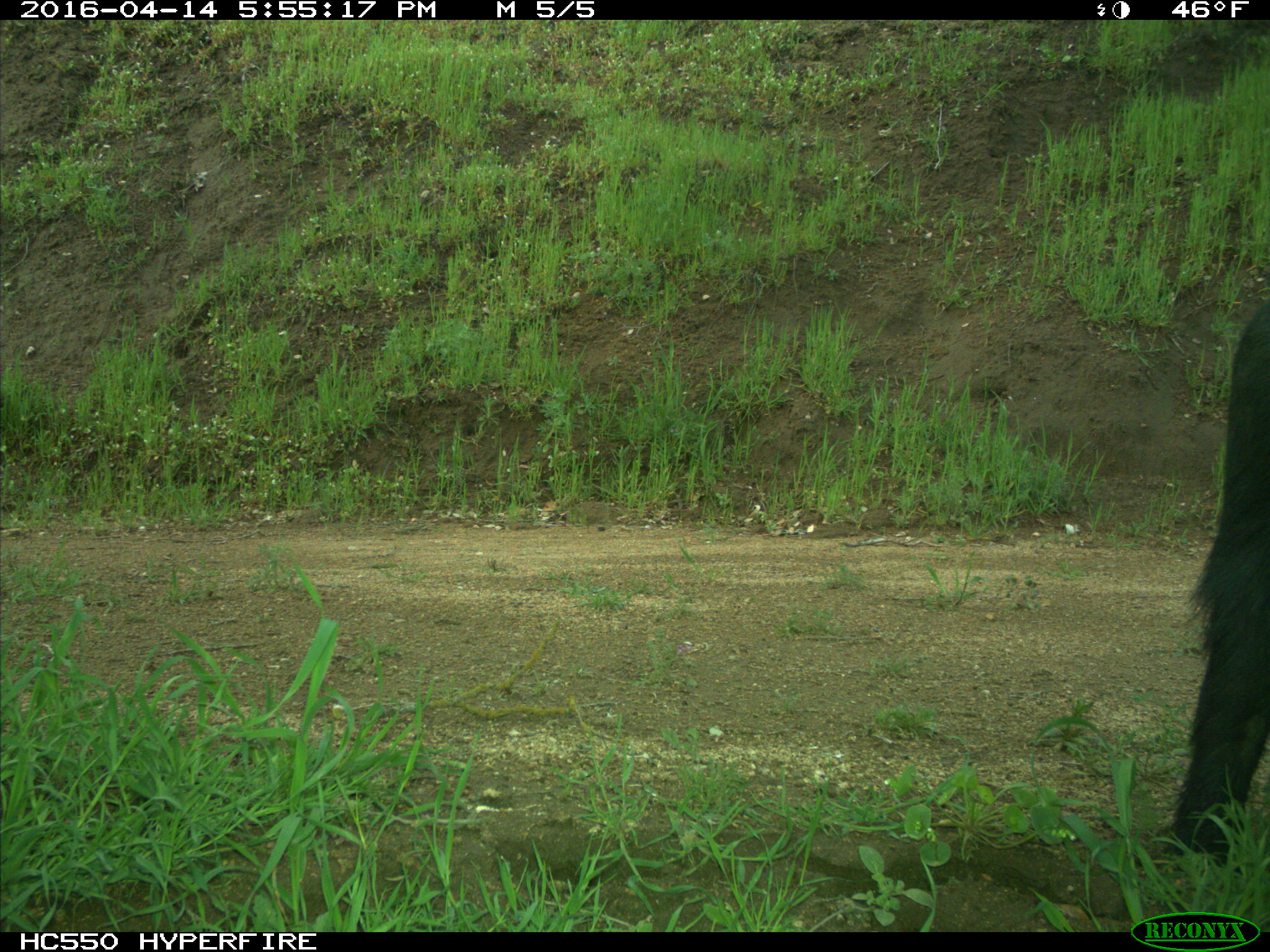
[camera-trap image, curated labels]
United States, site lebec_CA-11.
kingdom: Animalia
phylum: Chordata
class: Mammalia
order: Artiodactyla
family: Suidae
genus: Sus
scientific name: Sus scrofa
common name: wild boar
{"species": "Sus scrofa (wild boar)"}